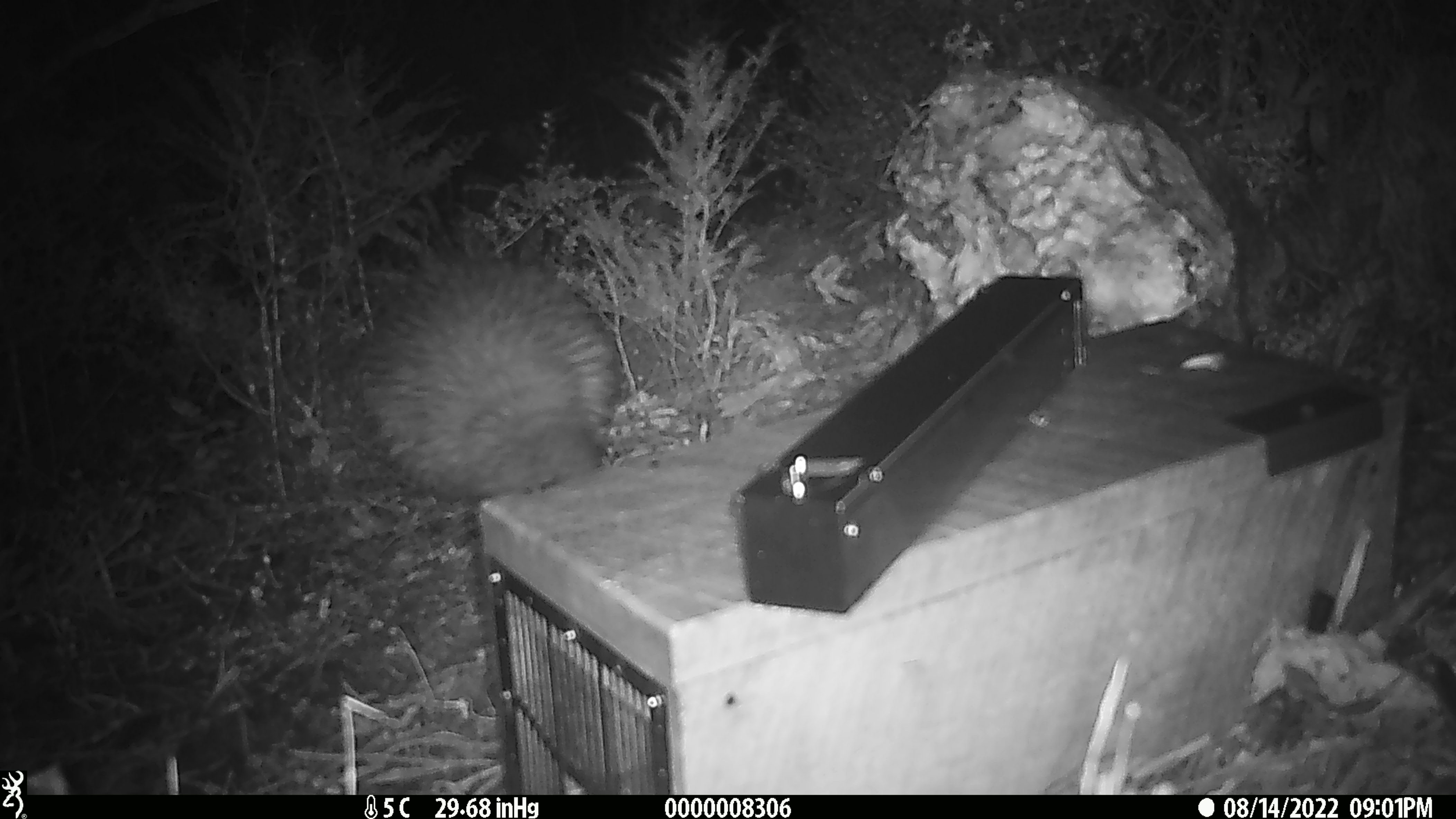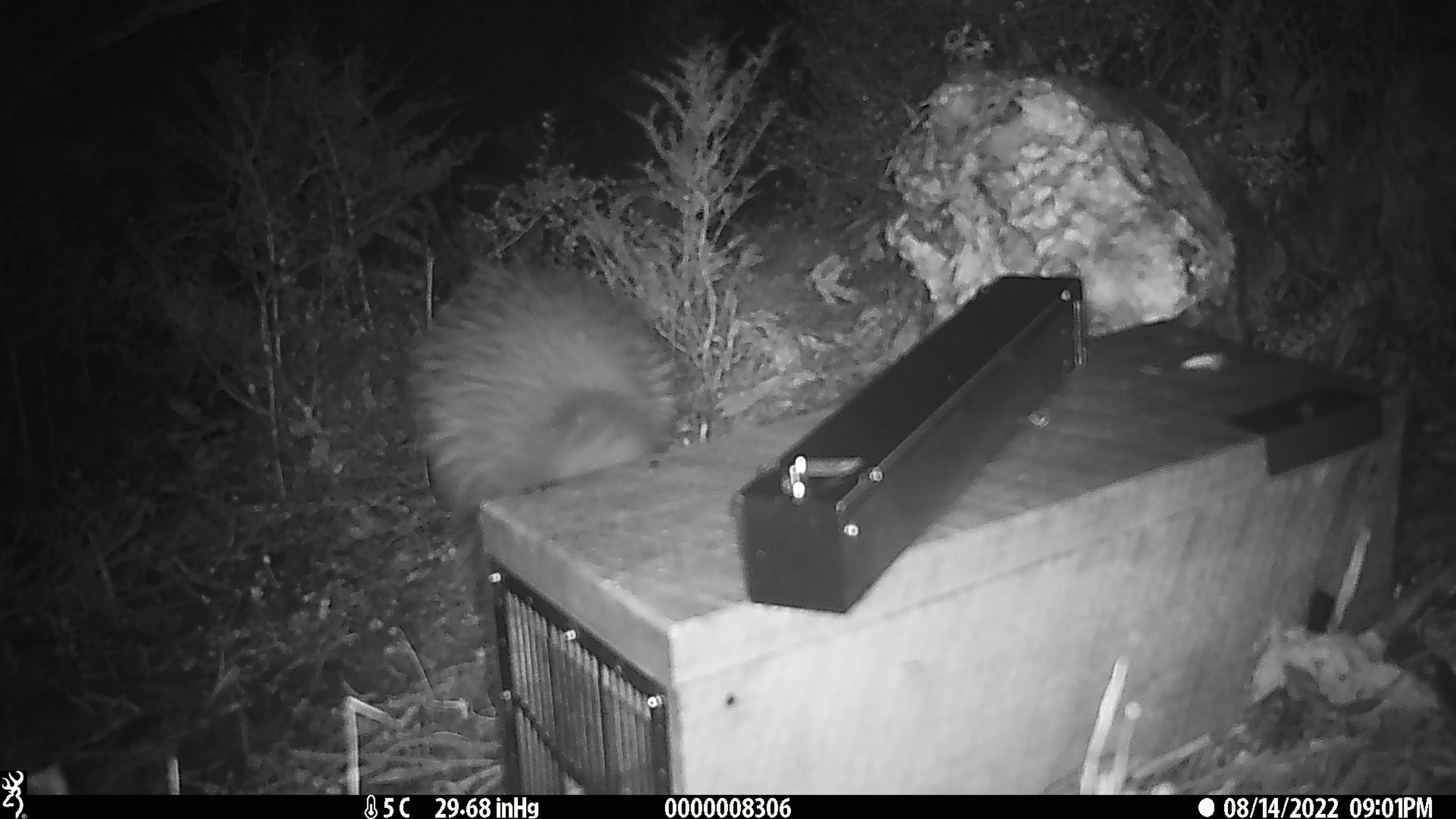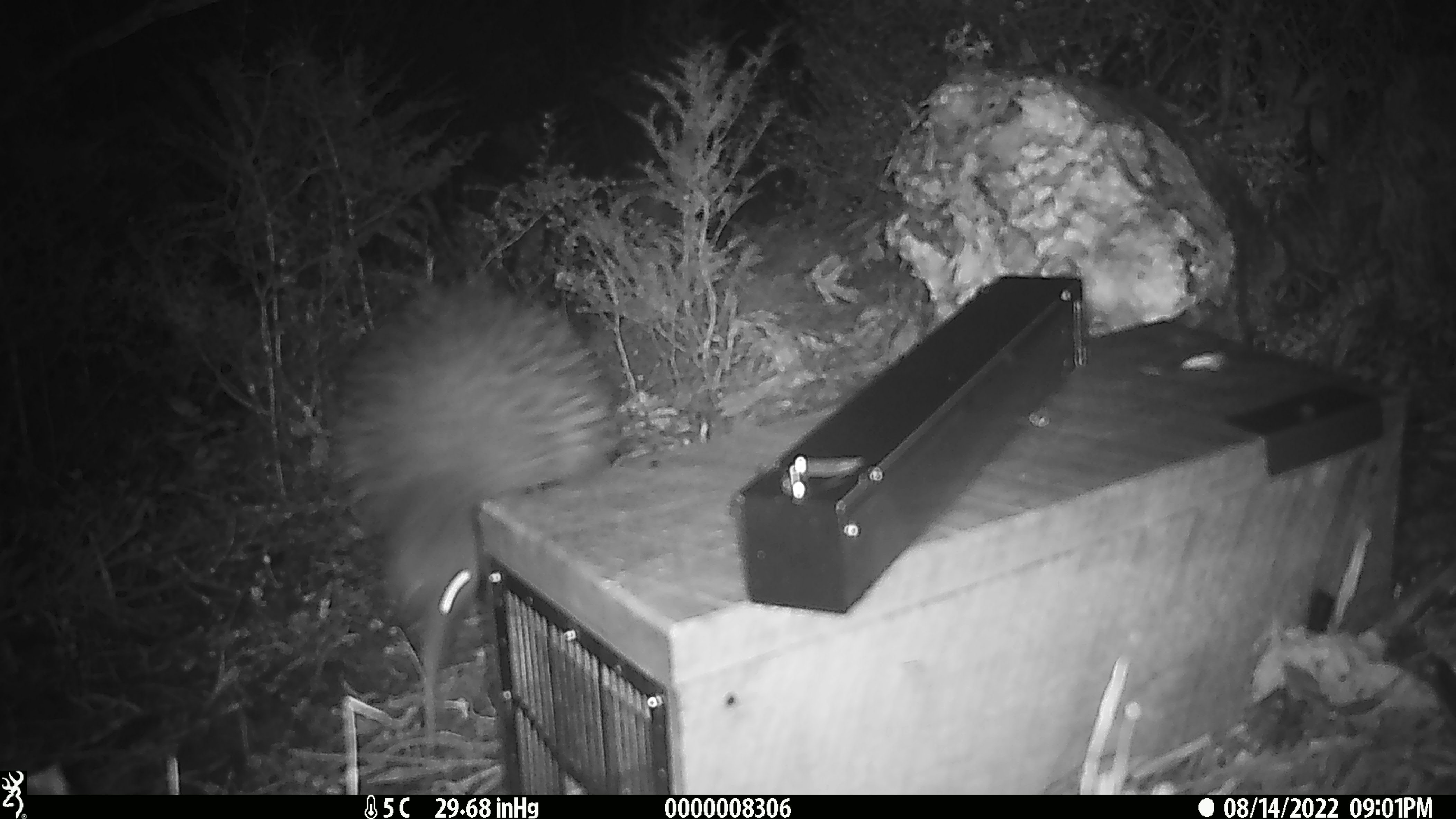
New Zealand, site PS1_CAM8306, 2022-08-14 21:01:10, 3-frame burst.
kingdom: Animalia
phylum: Chordata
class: Aves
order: Apterygiformes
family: Apterygidae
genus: Apteryx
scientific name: Apteryx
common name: kiwi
Kiwi (Apteryx).